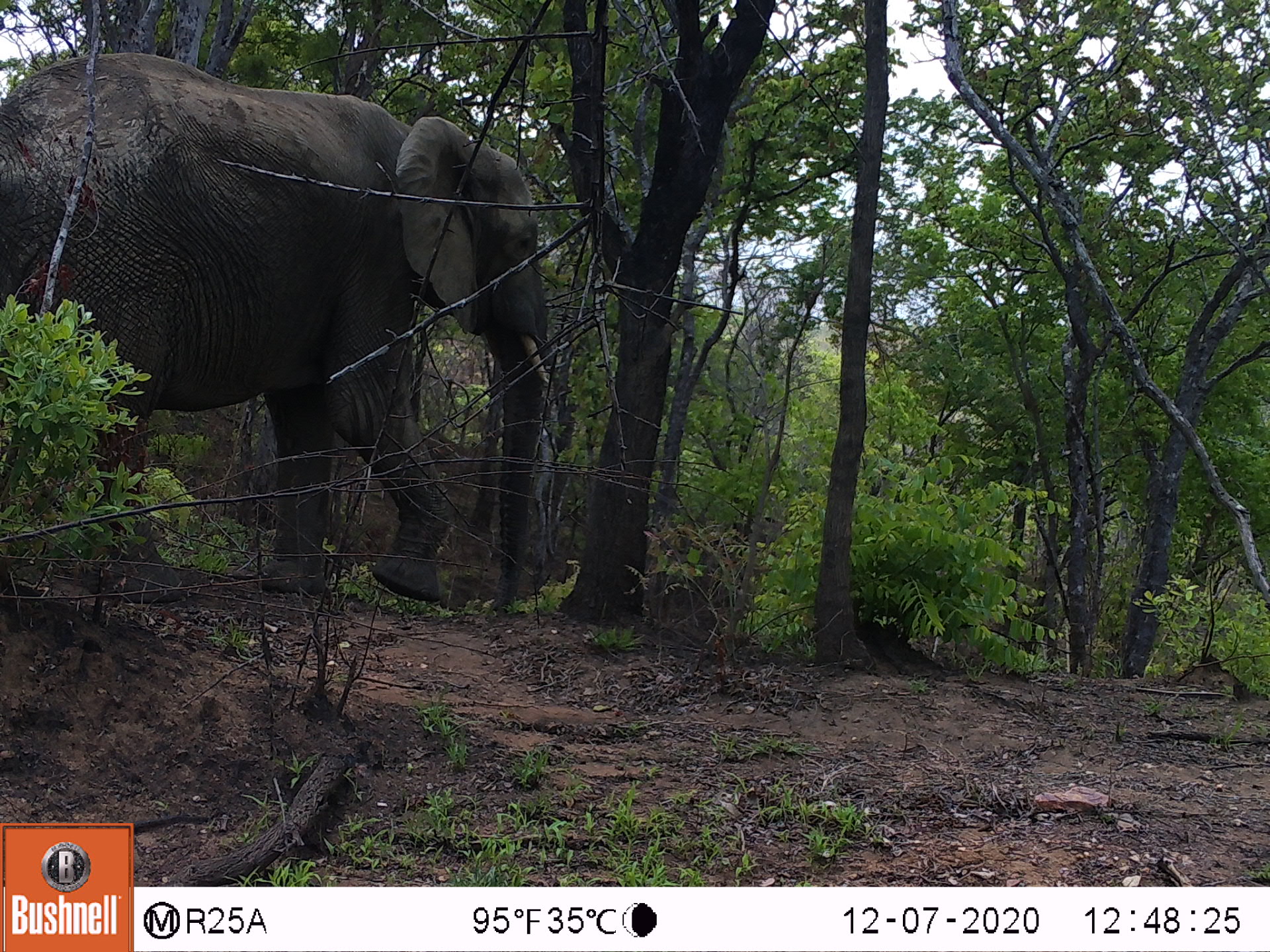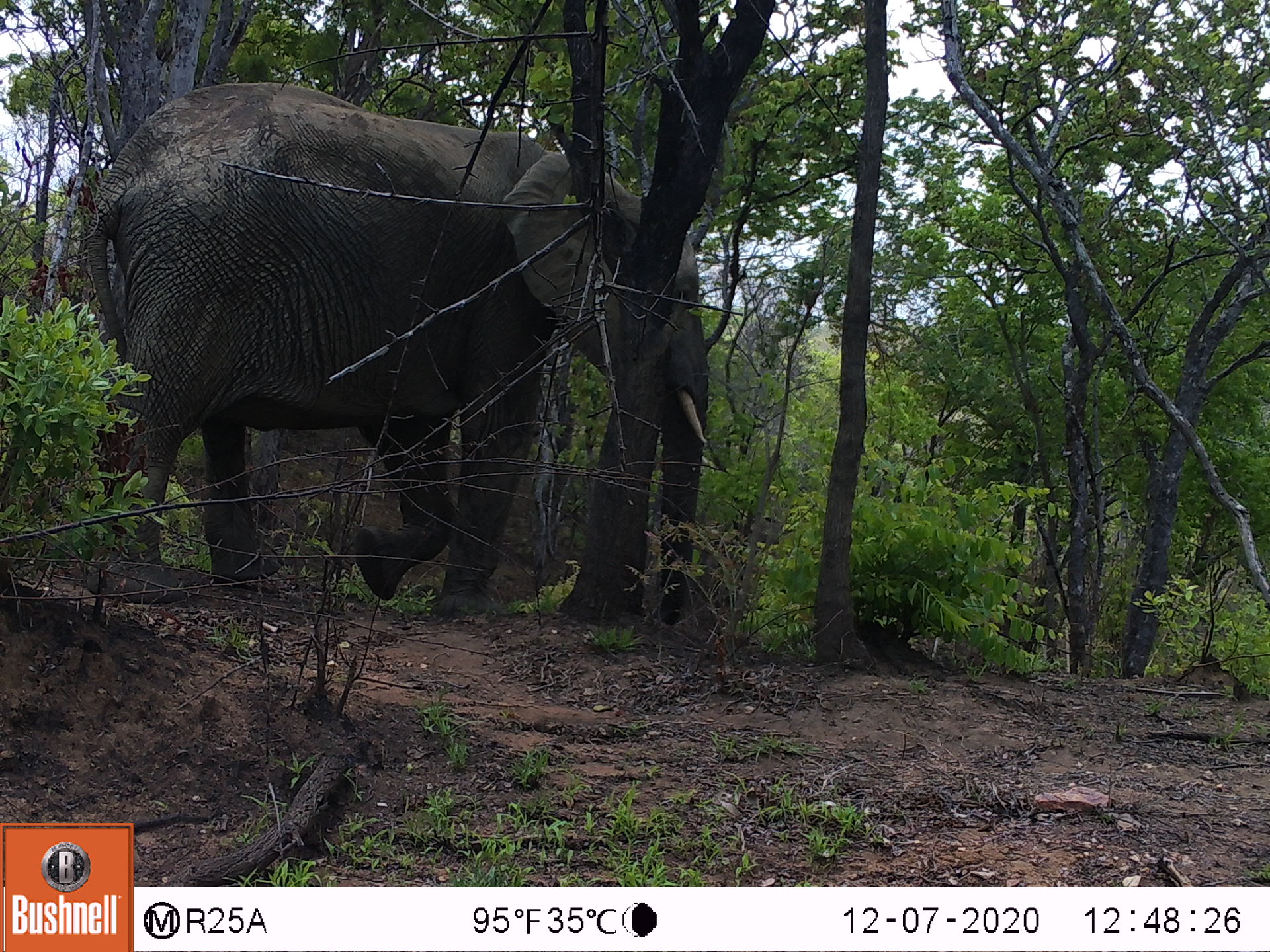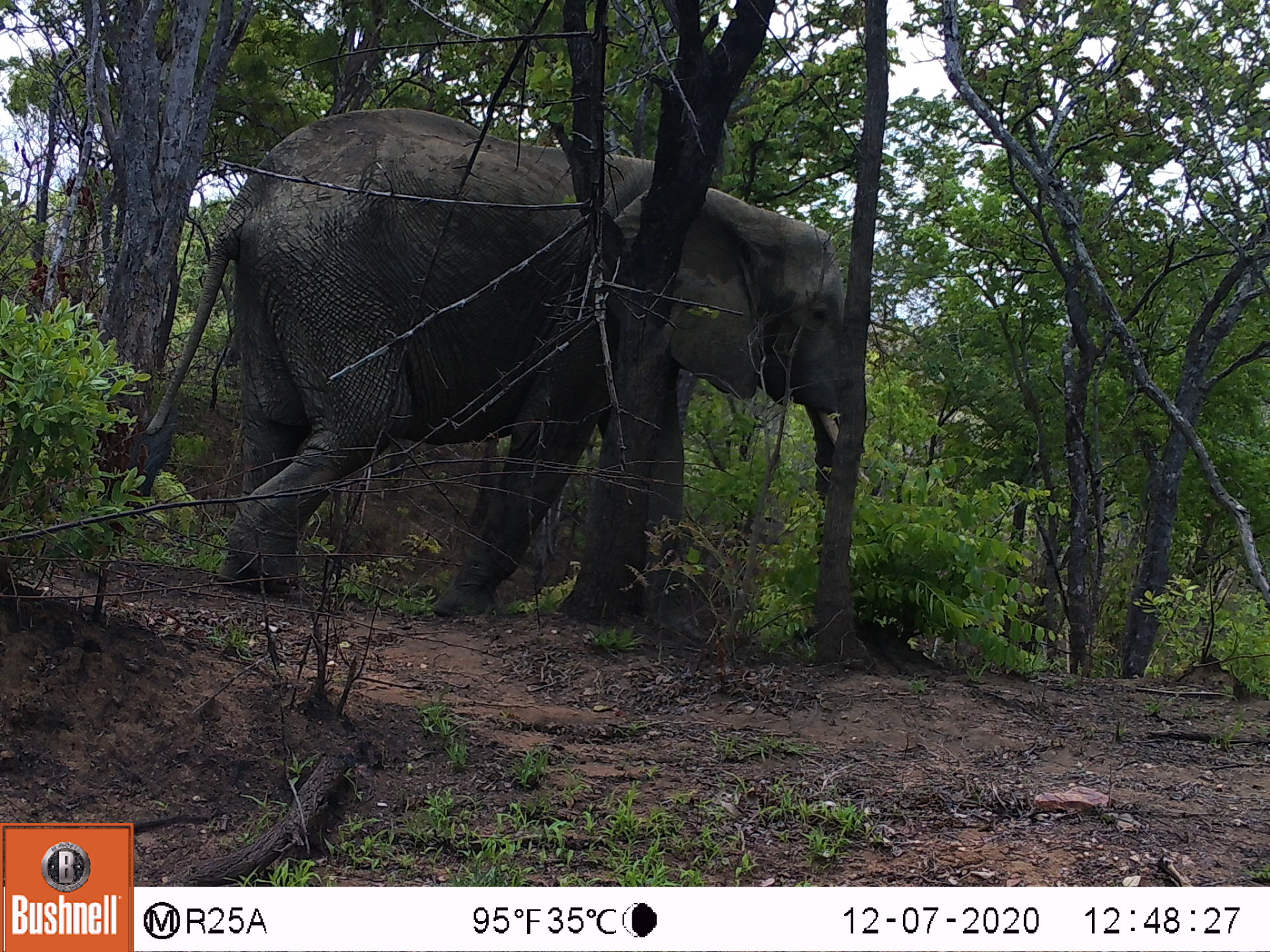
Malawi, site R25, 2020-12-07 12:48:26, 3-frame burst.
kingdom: Animalia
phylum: Chordata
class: Mammalia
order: Proboscidea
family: Elephantidae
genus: Loxodonta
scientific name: Loxodonta africana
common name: african savanna elephant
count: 1